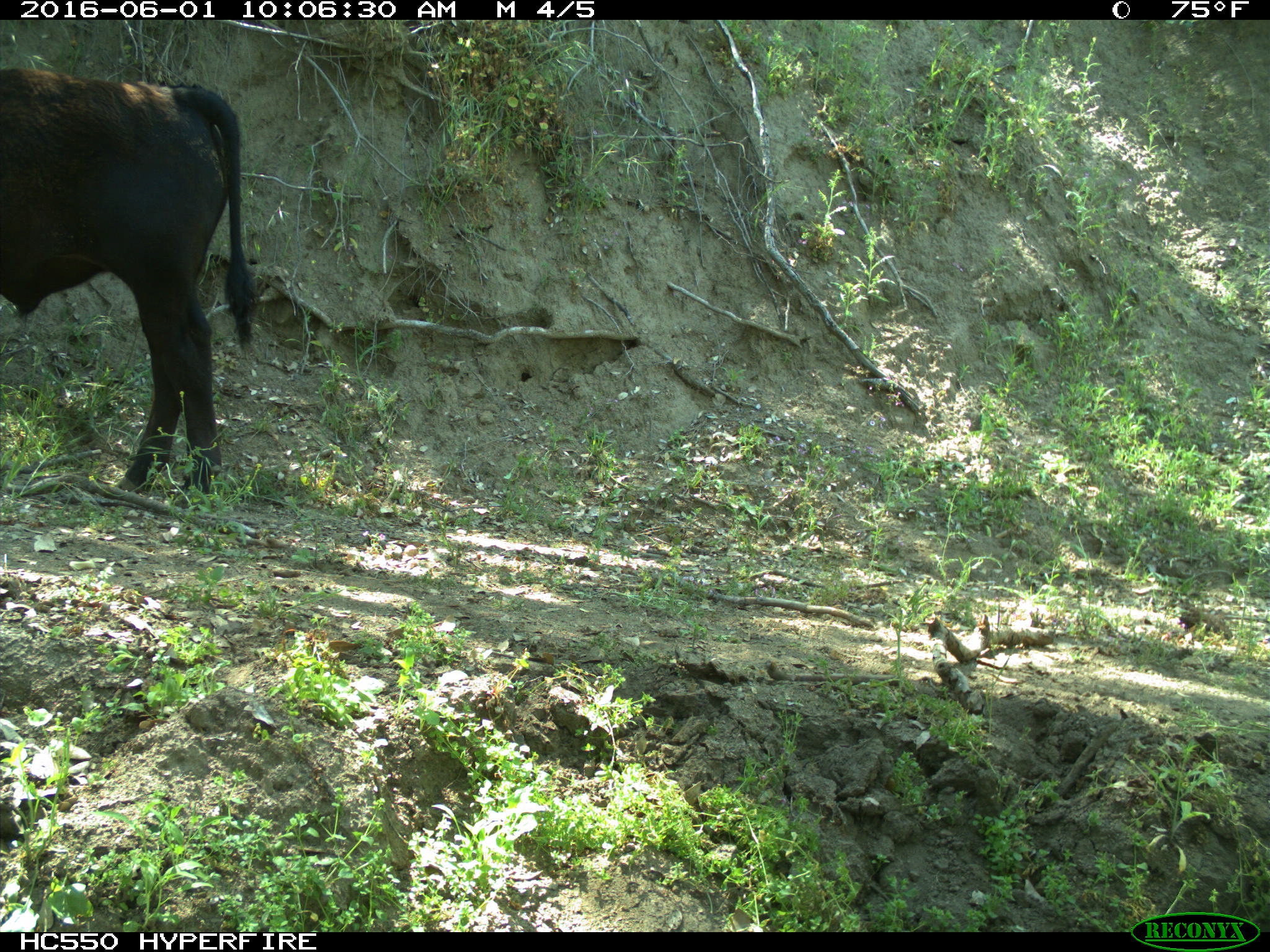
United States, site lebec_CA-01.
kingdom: Animalia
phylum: Chordata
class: Mammalia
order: Artiodactyla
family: Bovidae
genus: Bos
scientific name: Bos taurus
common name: domestic cow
Bos taurus (domestic cow).